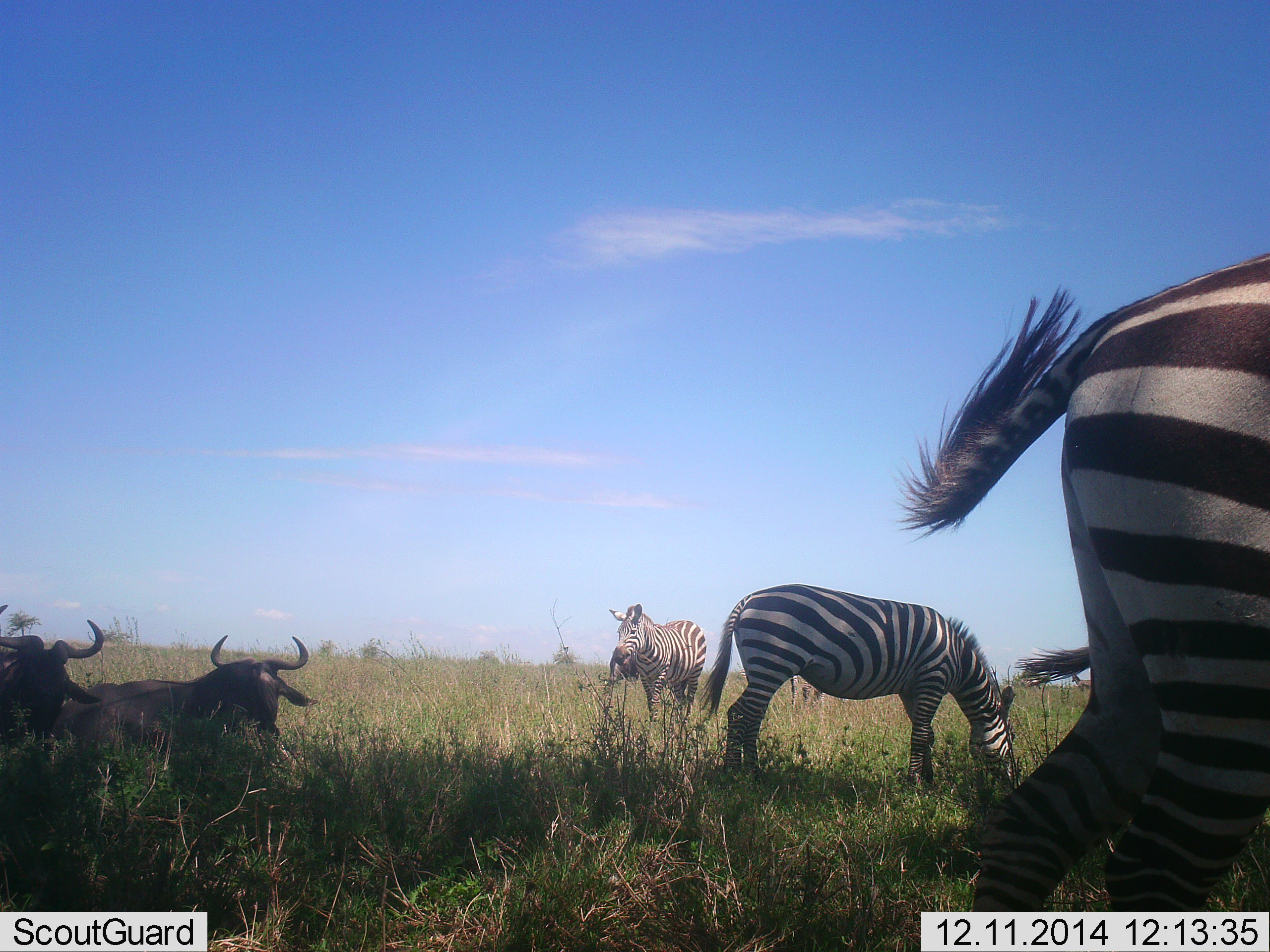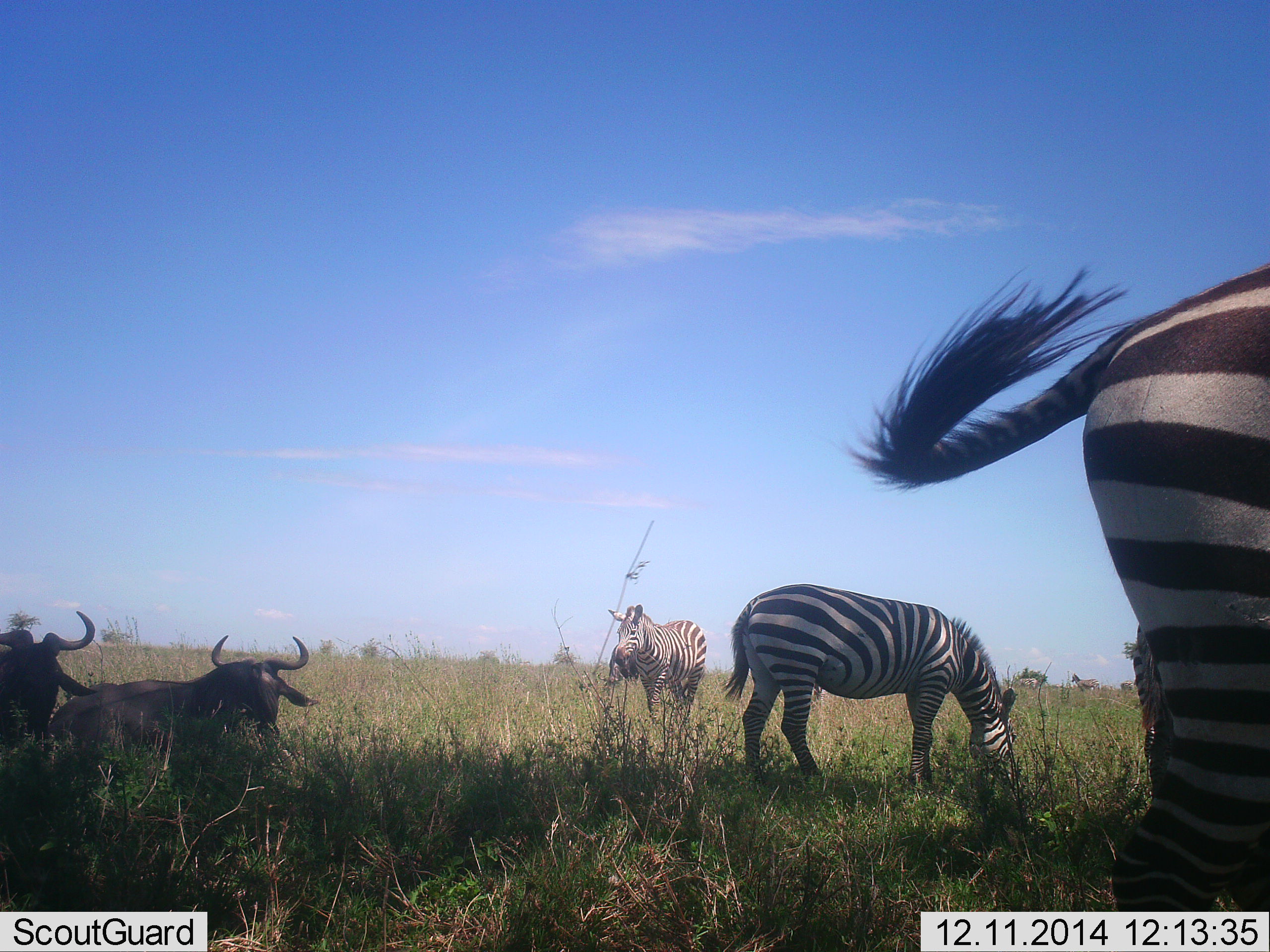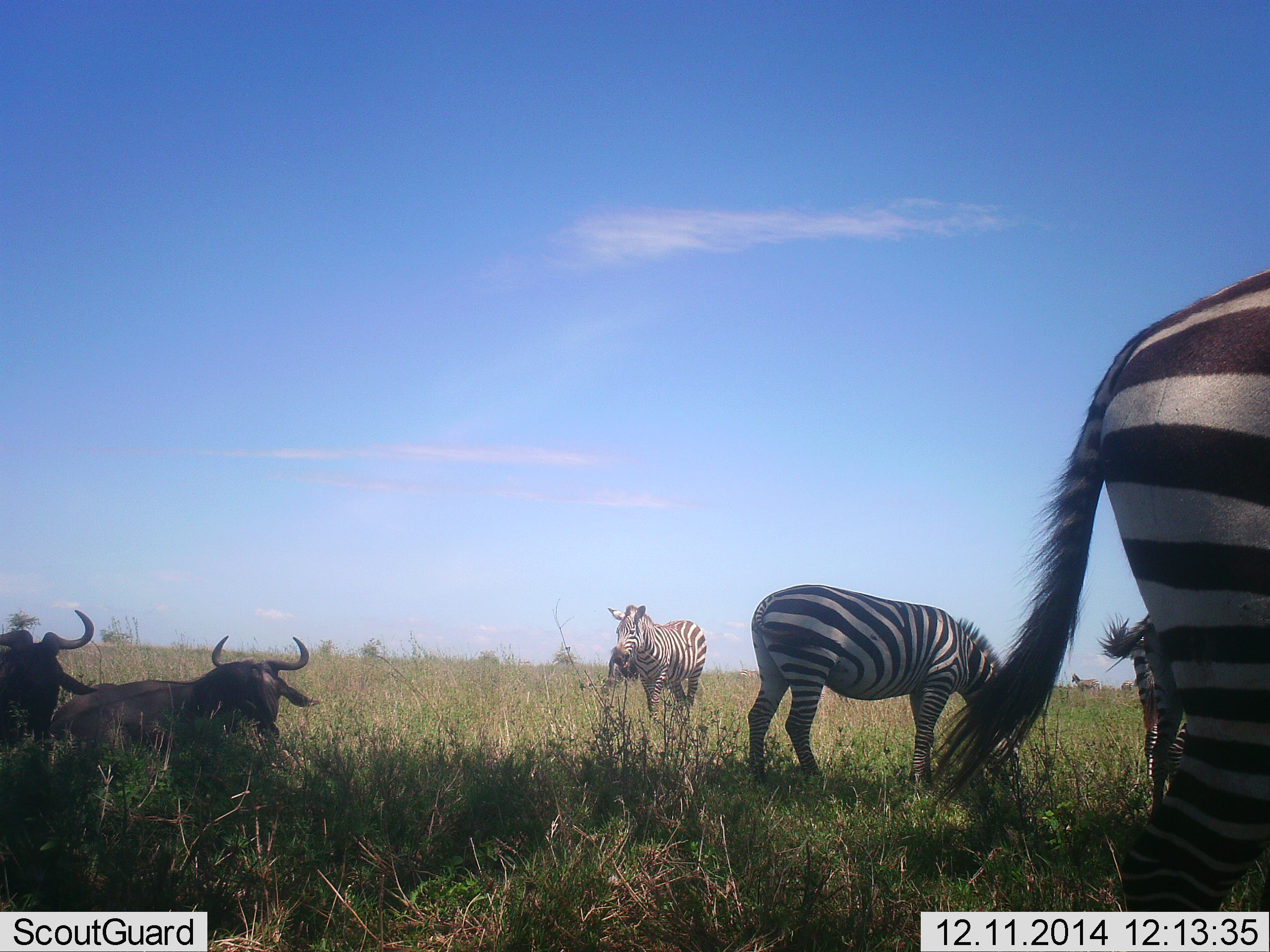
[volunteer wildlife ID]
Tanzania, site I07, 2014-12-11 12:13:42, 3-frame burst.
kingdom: Animalia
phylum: Chordata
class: Mammalia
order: Artiodactyla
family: Bovidae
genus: Connochaetes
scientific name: Connochaetes taurinus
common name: blue wildebeest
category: wildebeest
Wildebeest (blue wildebeest) (Connochaetes taurinus), count 2. Behavior (volunteer vote fractions): standing 0%, resting 100%, moving 0%, interacting 0%. Young present (vote fraction): 0%. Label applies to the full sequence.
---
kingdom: Animalia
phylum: Chordata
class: Mammalia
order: Perissodactyla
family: Equidae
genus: Equus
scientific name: Equus quagga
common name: plains zebra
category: zebra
Zebra (plains zebra) (Equus quagga), count 4. Behavior (volunteer vote fractions): standing 85%, resting 0%, moving 15%, interacting 8%. Young present (vote fraction): 0%. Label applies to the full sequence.